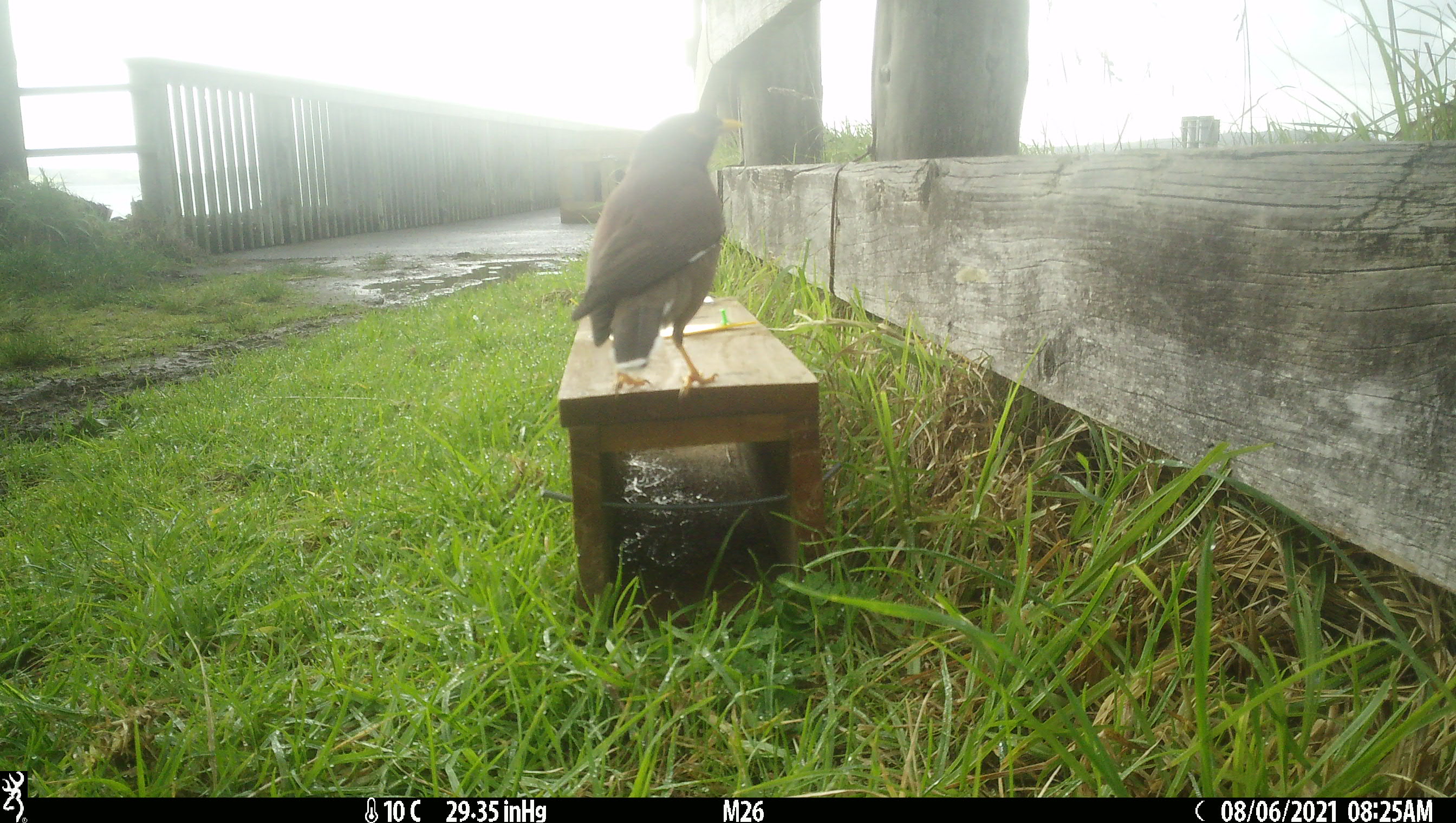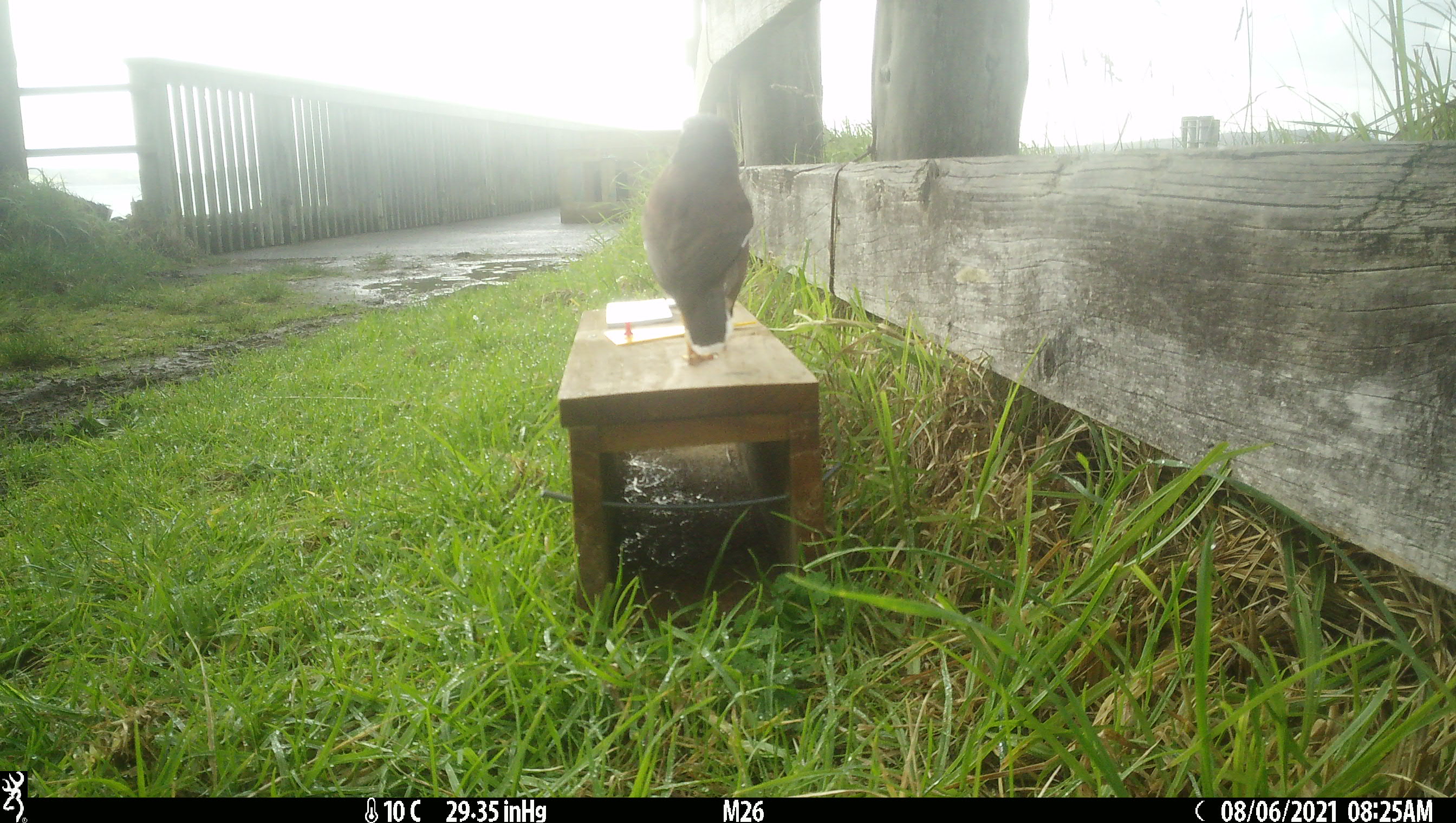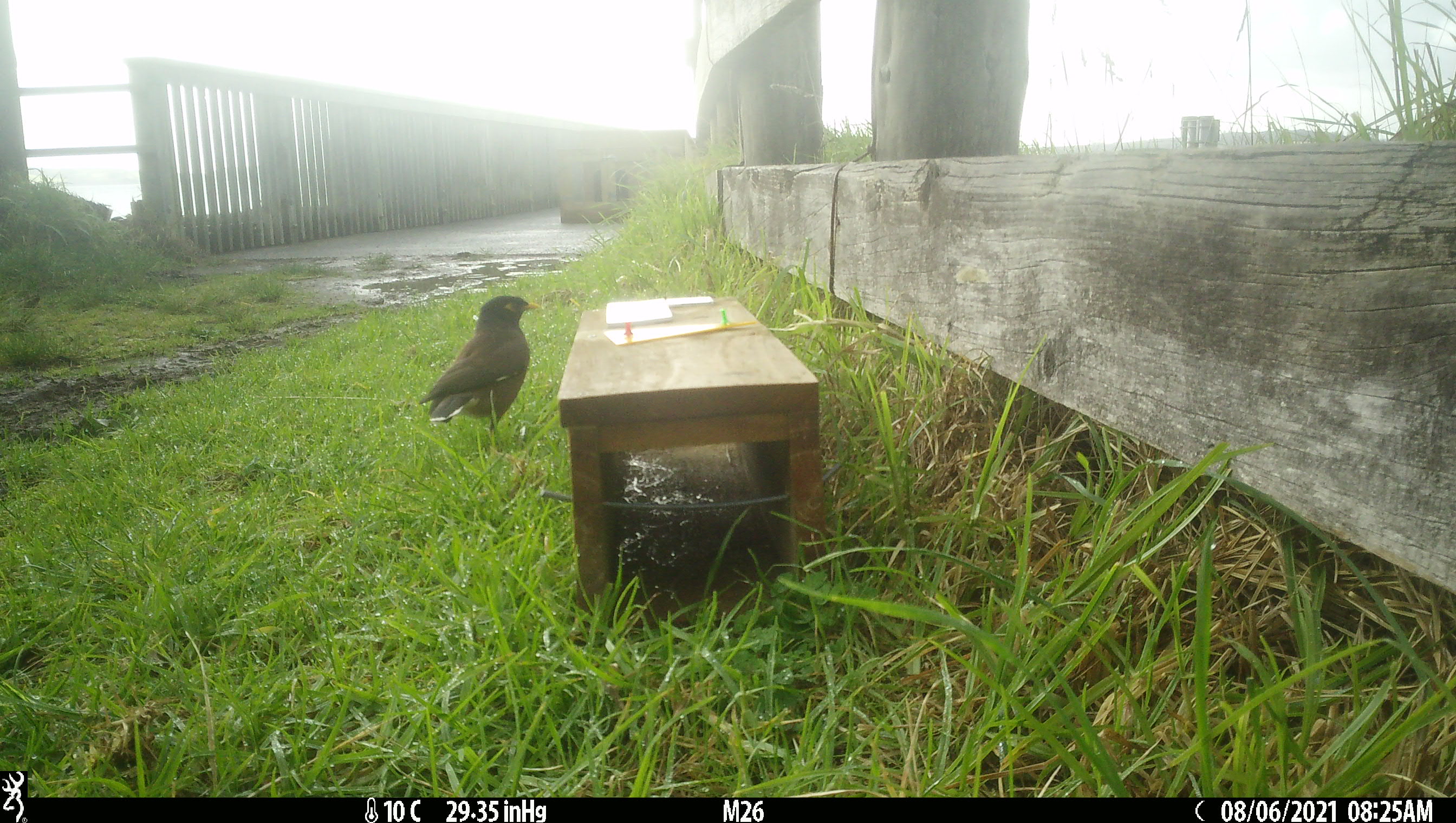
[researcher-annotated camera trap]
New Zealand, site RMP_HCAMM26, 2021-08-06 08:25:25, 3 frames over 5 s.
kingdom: Animalia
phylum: Chordata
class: Aves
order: Passeriformes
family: Sturnidae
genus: Acridotheres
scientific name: Acridotheres tristis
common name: common myna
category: myna